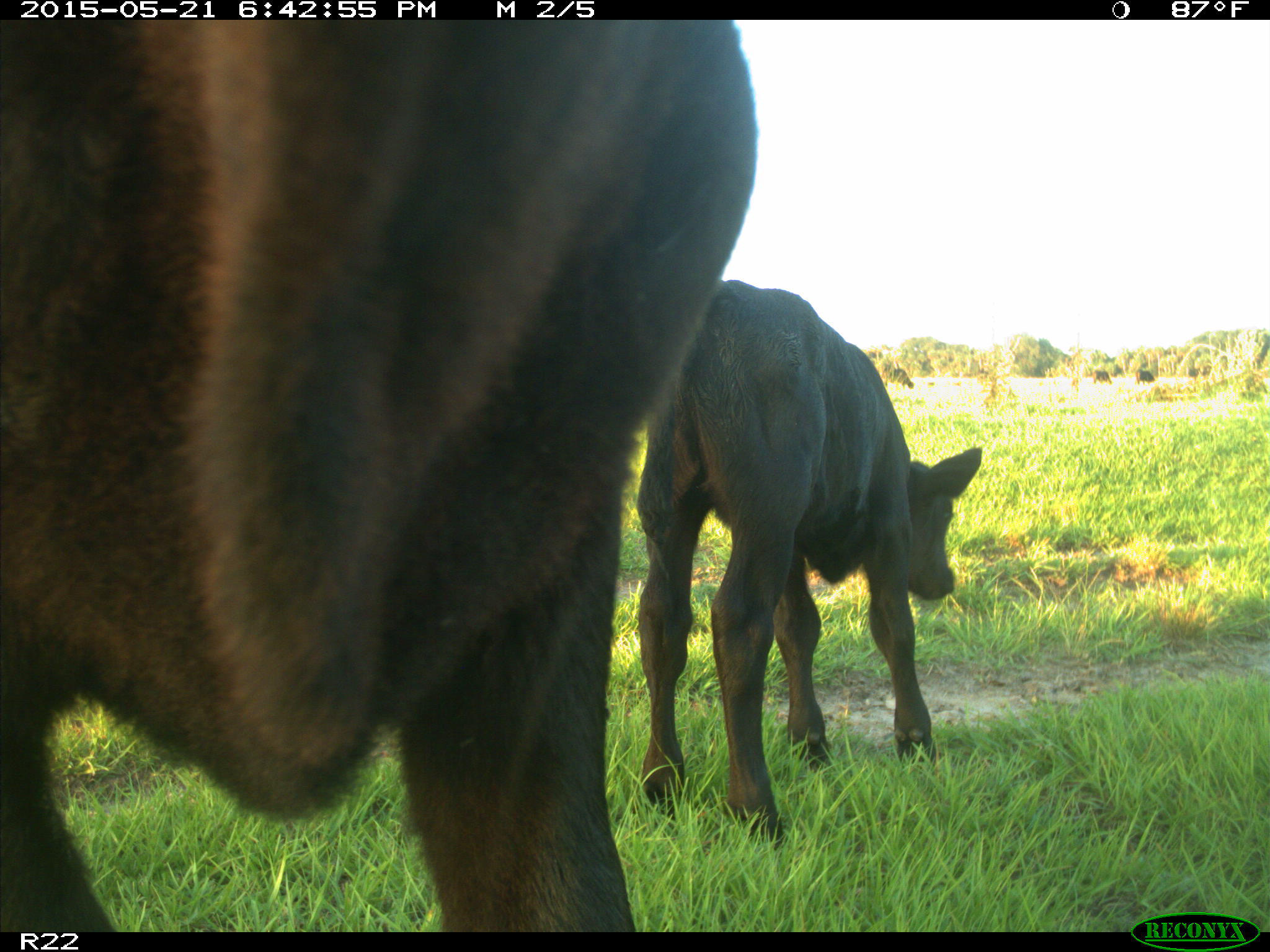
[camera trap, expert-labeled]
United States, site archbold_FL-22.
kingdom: Animalia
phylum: Chordata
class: Mammalia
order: Artiodactyla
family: Bovidae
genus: Bos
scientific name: Bos taurus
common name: domestic cow